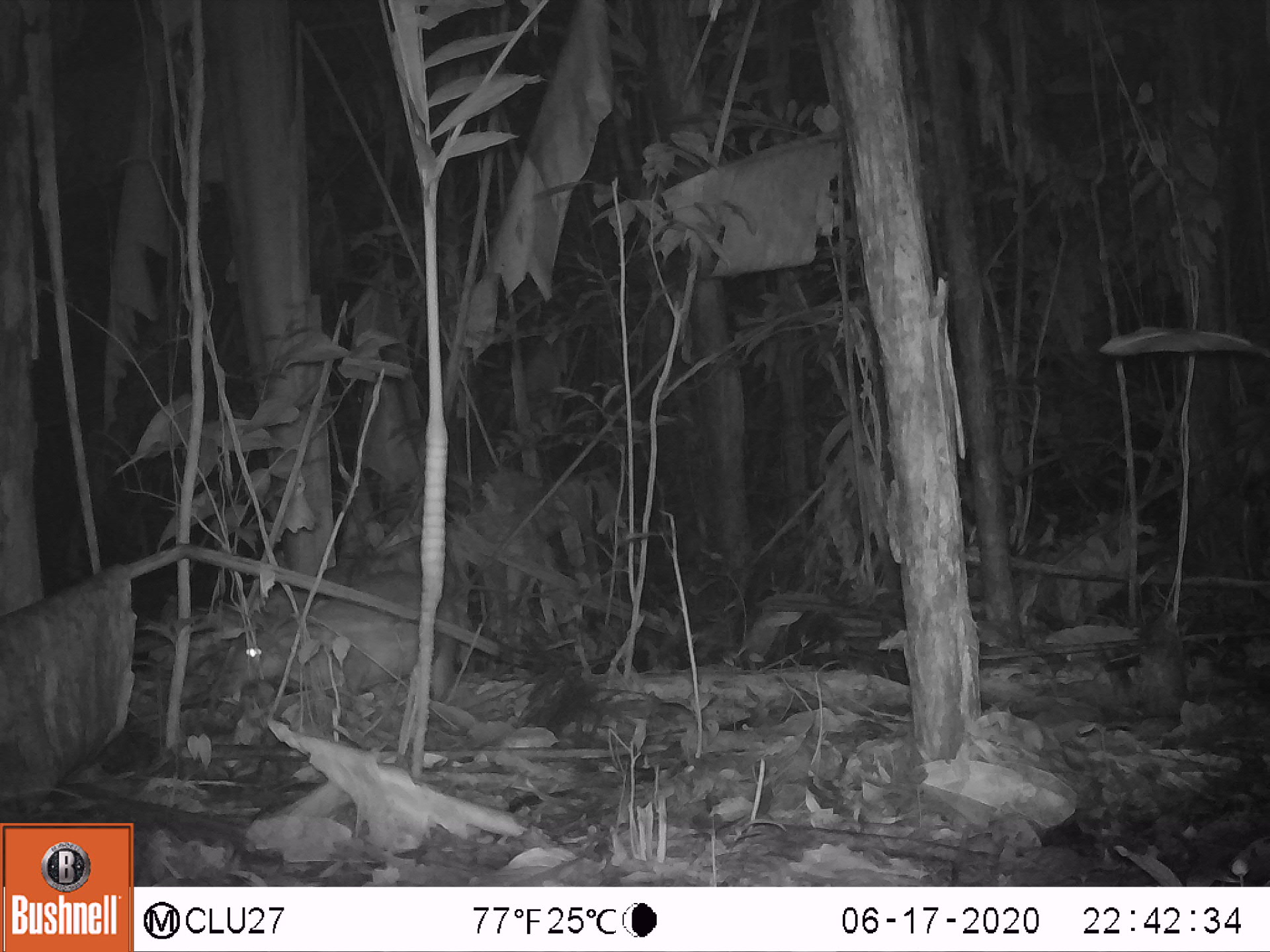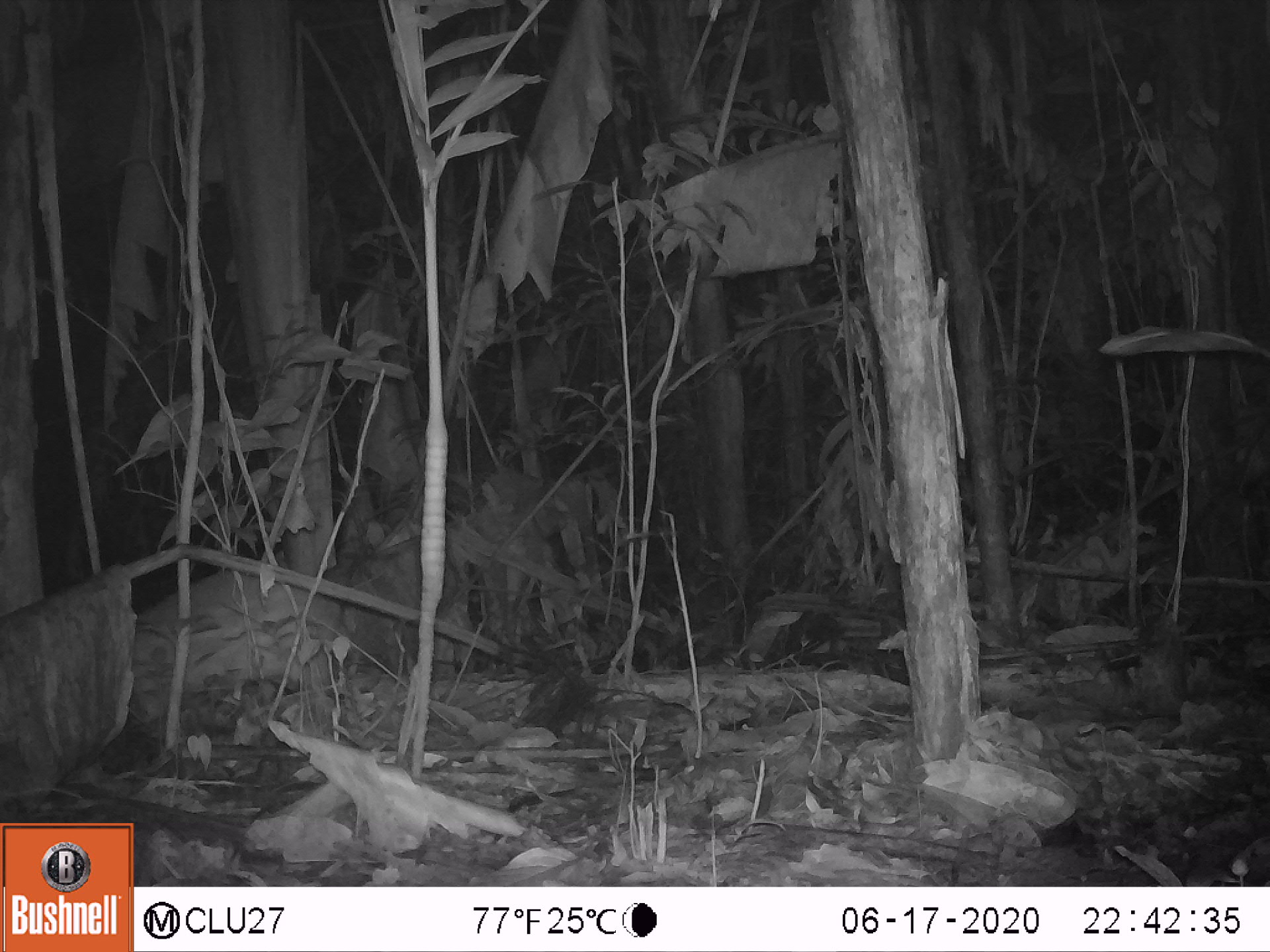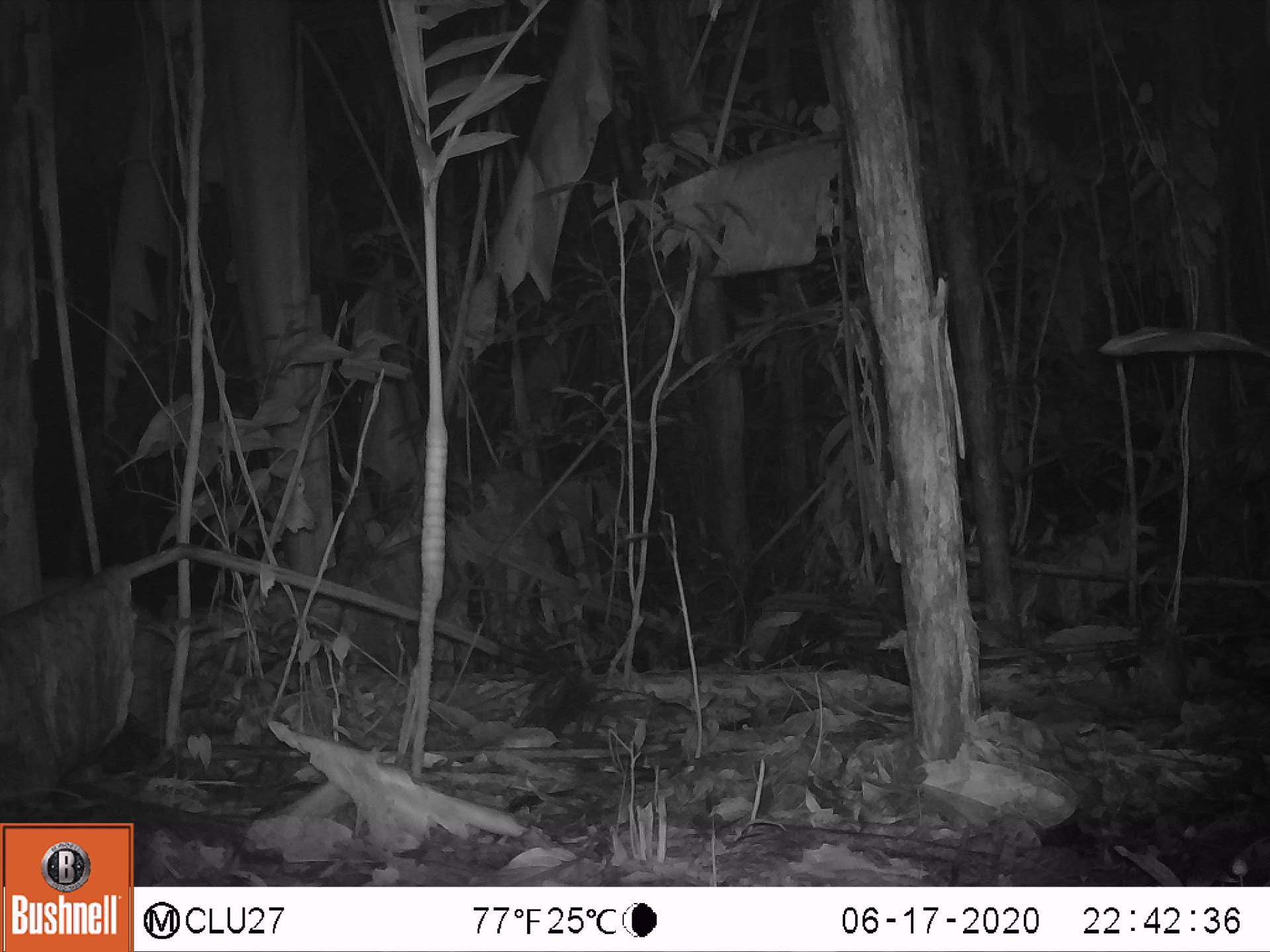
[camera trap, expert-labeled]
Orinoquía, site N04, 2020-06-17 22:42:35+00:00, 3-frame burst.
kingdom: Animalia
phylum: Chordata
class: Mammalia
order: Rodentia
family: Cuniculidae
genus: Cuniculus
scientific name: Cuniculus paca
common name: spotted paca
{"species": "spotted paca (Cuniculus paca)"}